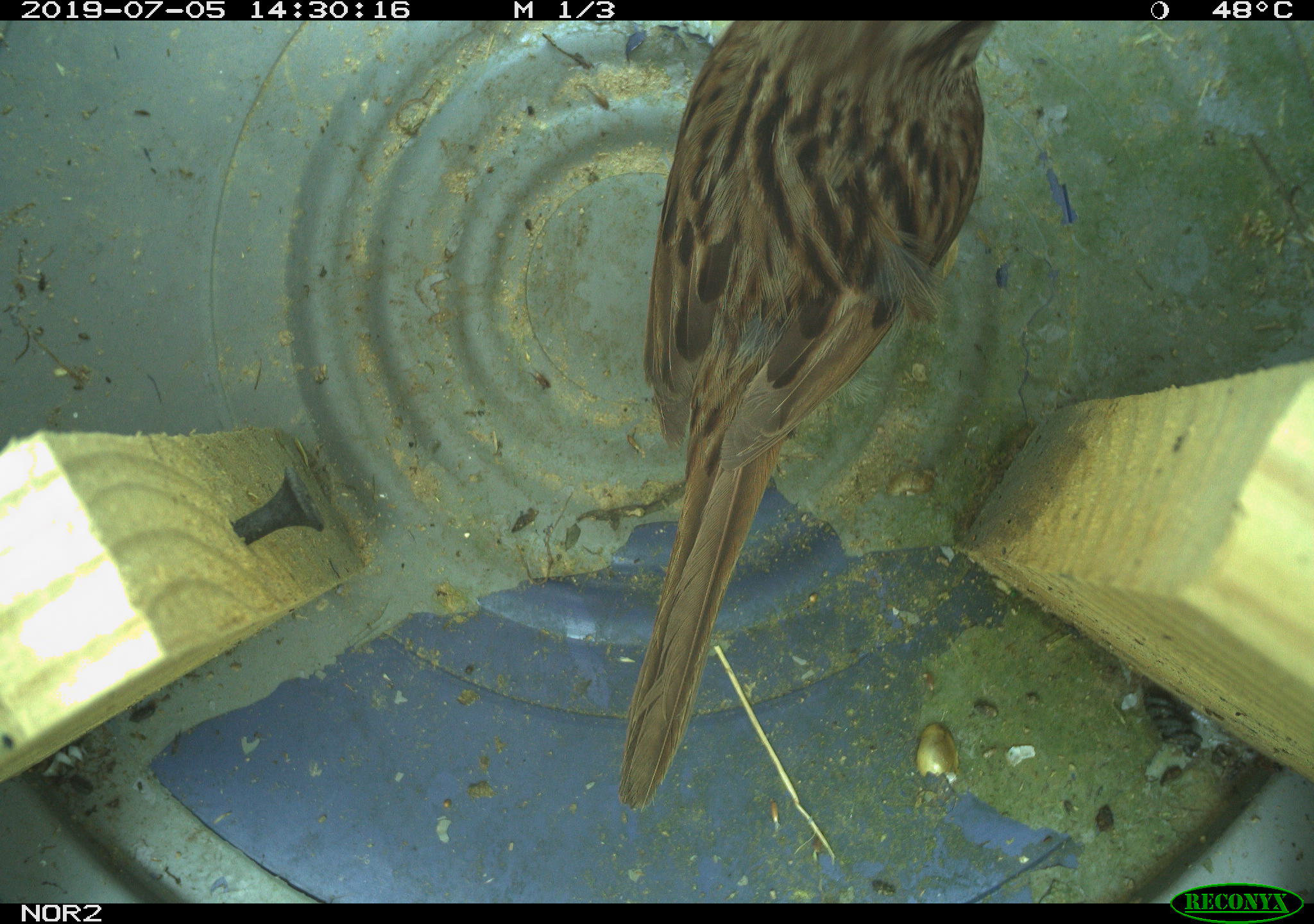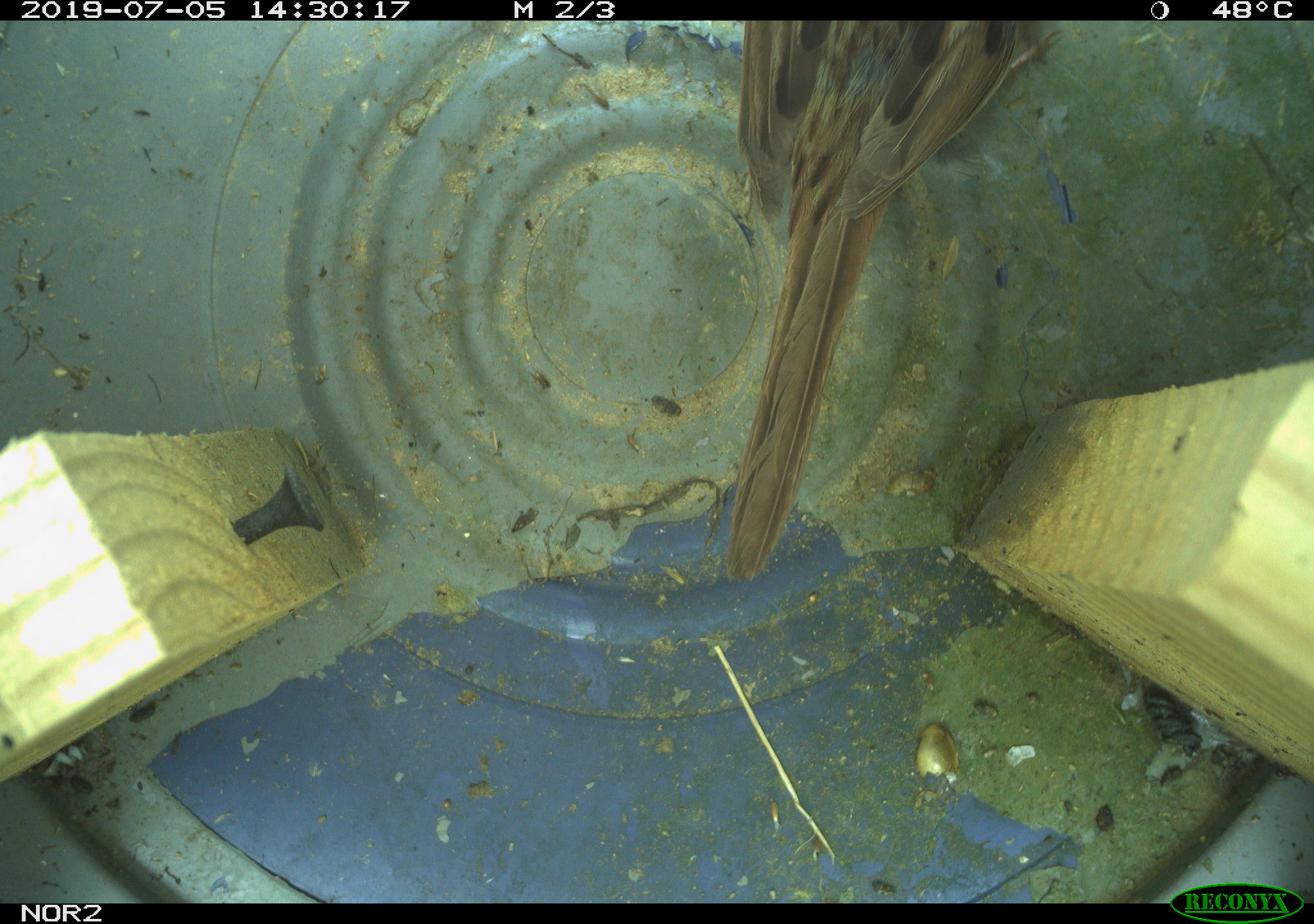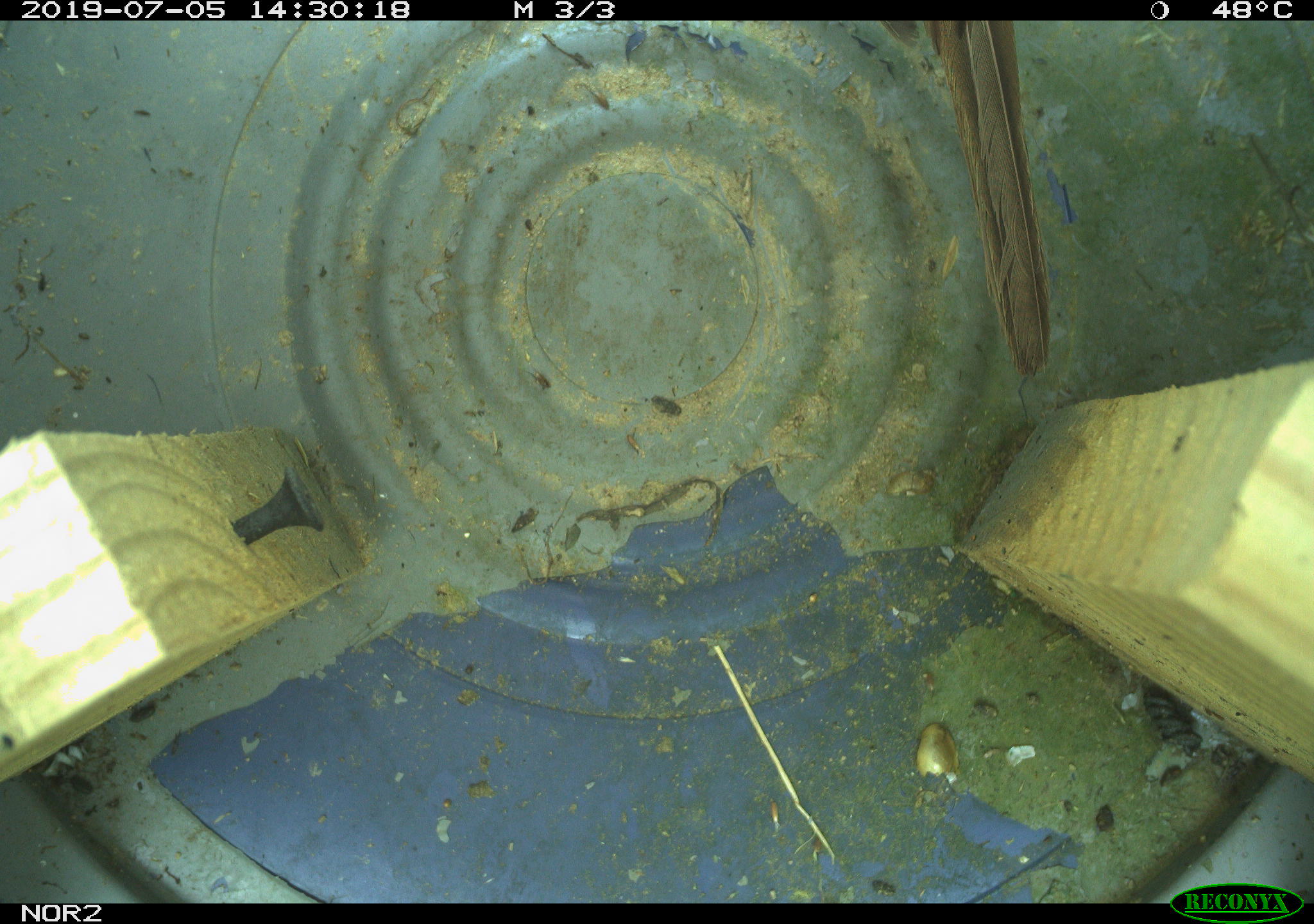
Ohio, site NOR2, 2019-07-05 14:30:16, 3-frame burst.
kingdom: Animalia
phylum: Chordata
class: Aves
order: Passeriformes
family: Passerellidae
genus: Melospiza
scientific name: Melospiza melodia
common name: song sparrow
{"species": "song sparrow (Melospiza melodia)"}